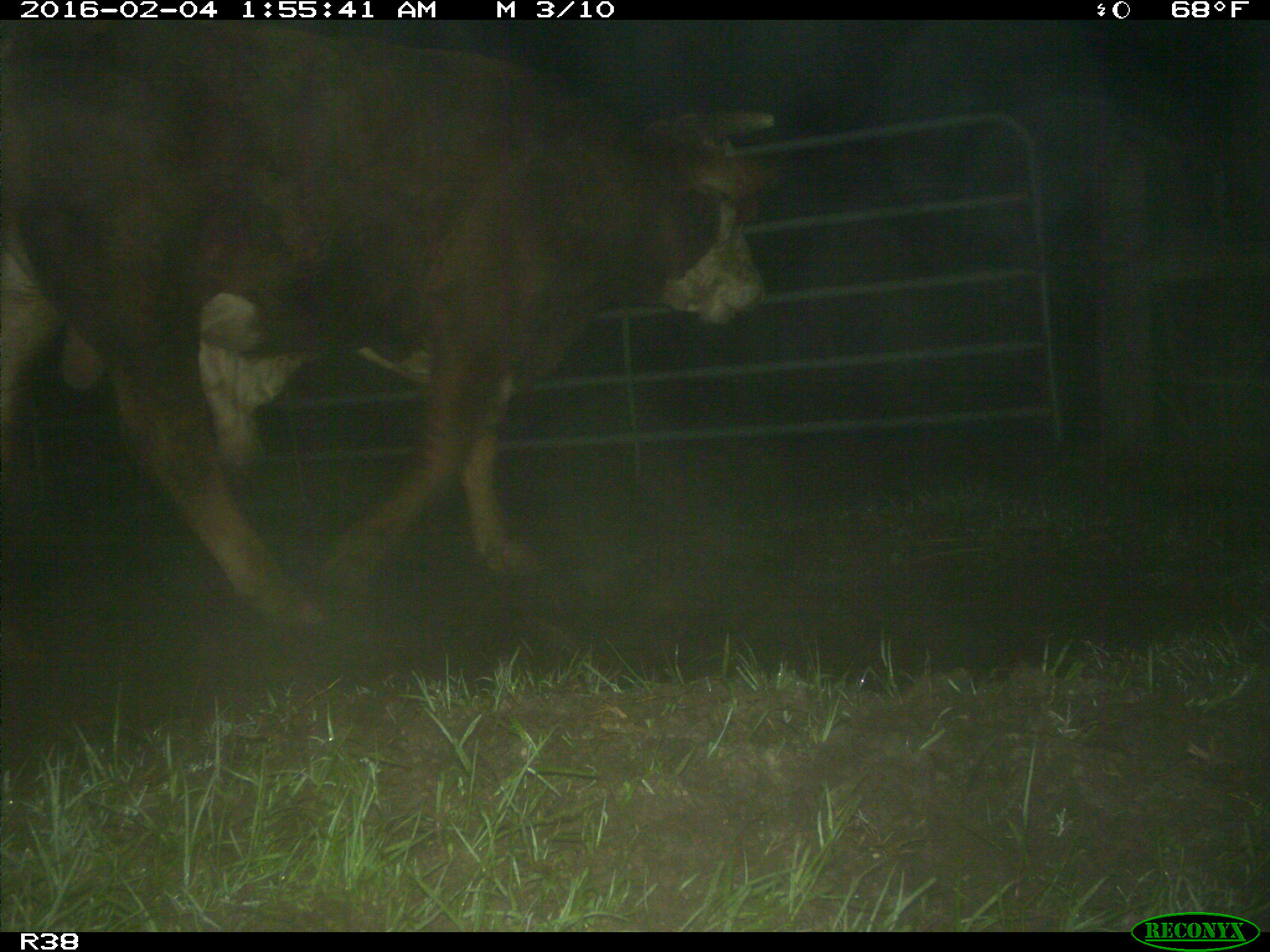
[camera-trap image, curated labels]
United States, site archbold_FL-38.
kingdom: Animalia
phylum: Chordata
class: Mammalia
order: Artiodactyla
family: Bovidae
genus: Bos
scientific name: Bos taurus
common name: domestic cow